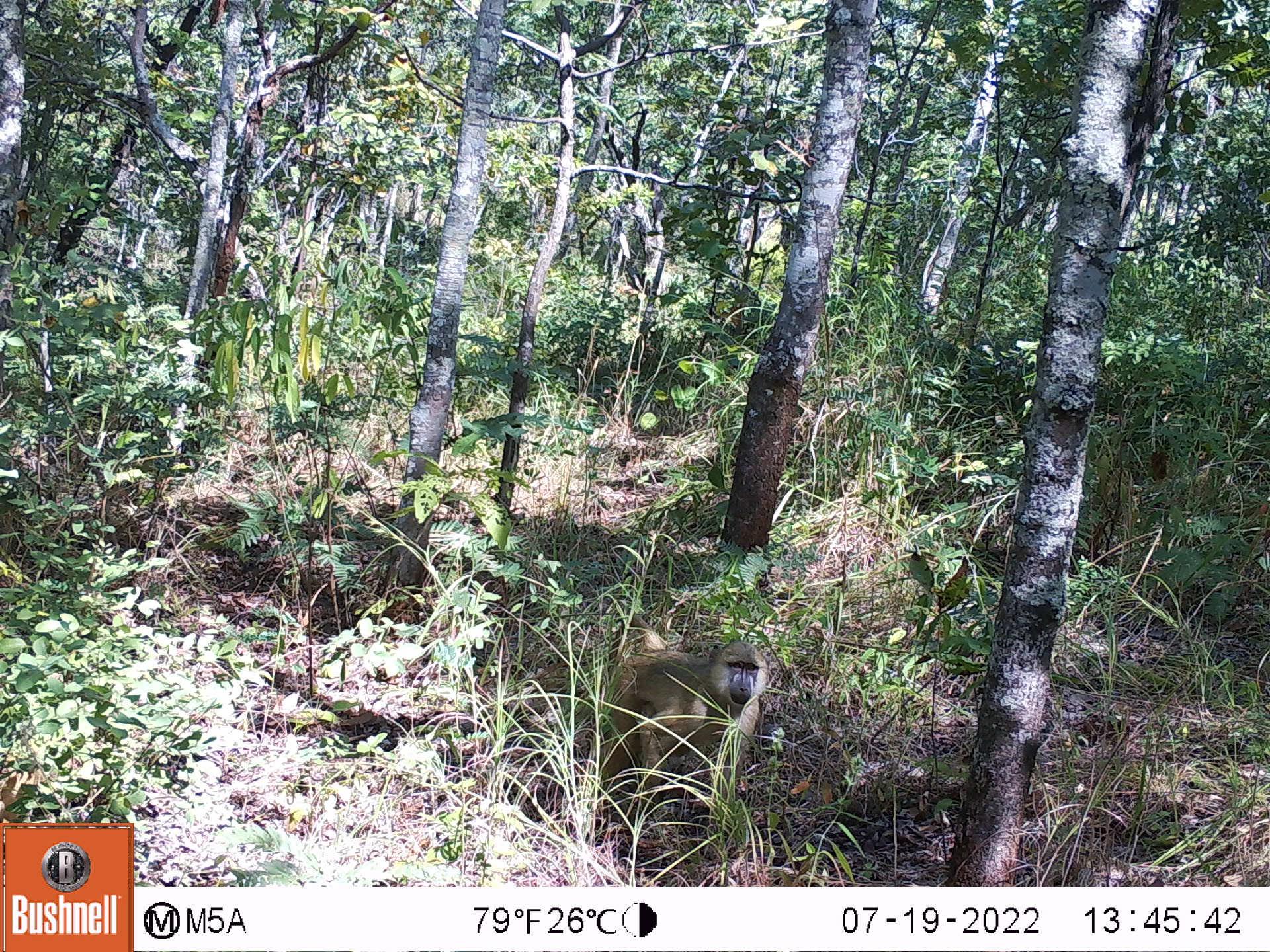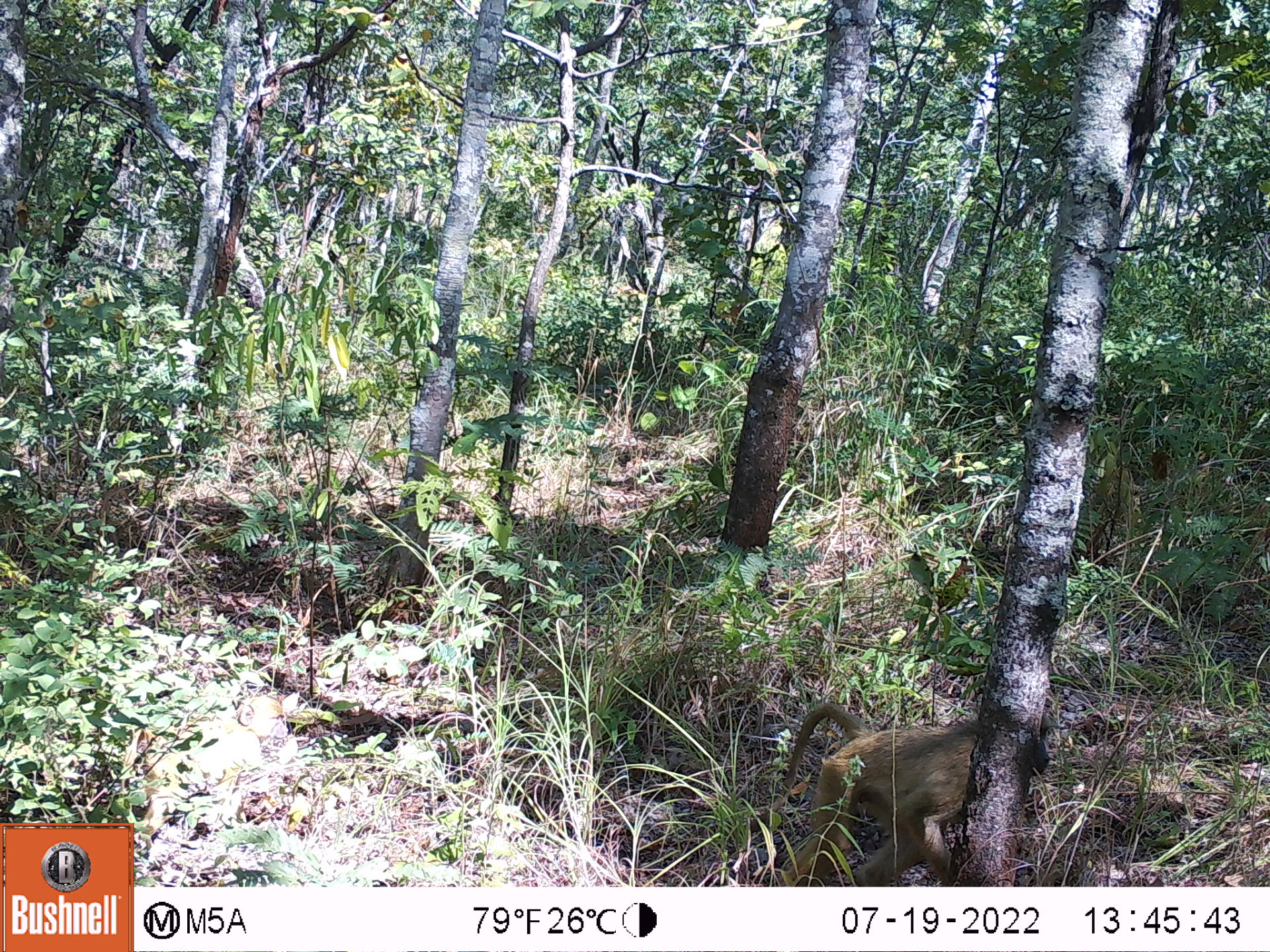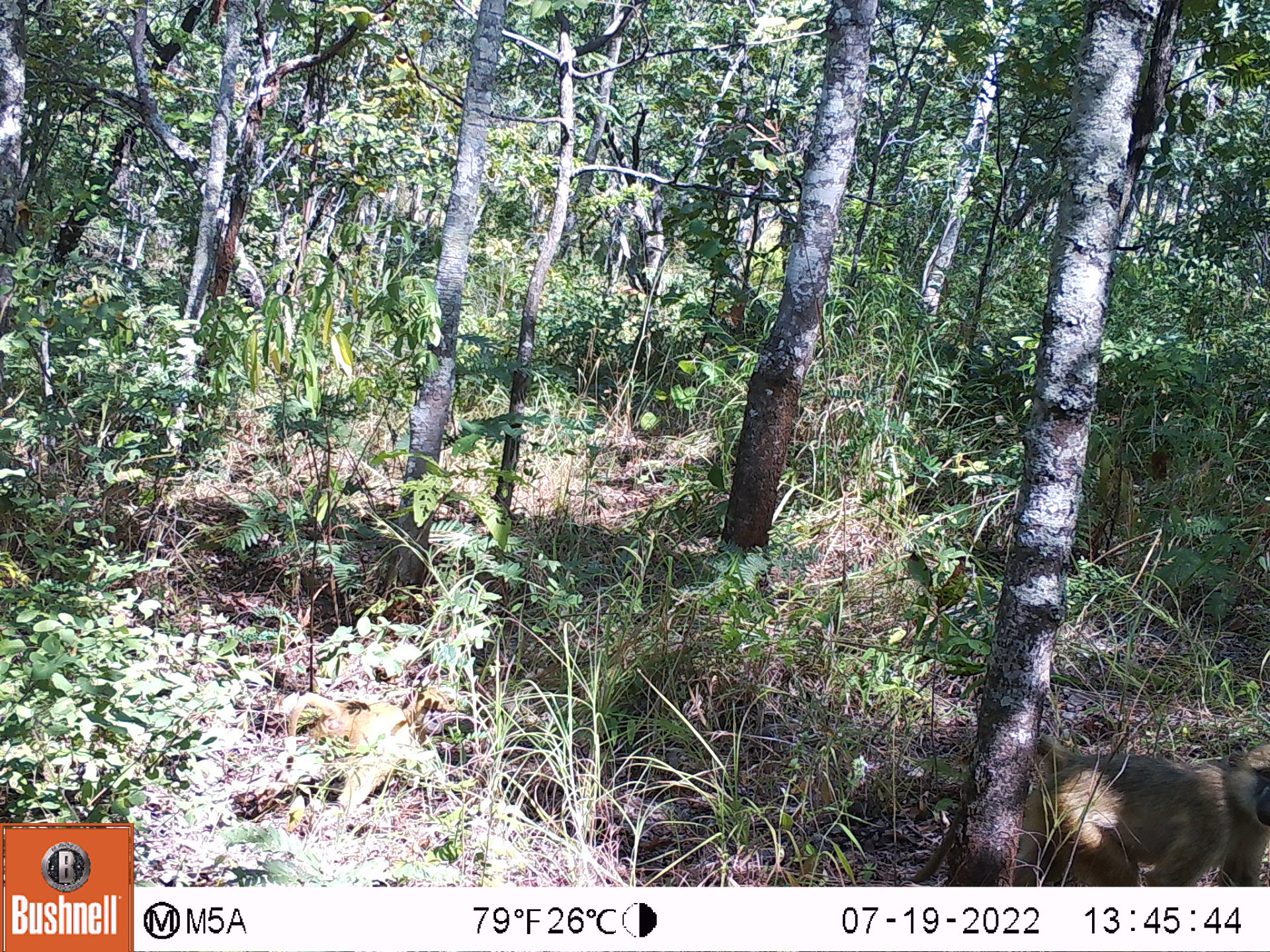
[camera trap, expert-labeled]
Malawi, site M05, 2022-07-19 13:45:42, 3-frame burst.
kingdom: Animalia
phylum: Chordata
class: Mammalia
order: Primates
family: Cercopithecidae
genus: Papio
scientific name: Papio cynocephalus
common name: yellow baboon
Yellow baboon (Papio cynocephalus), count 1.